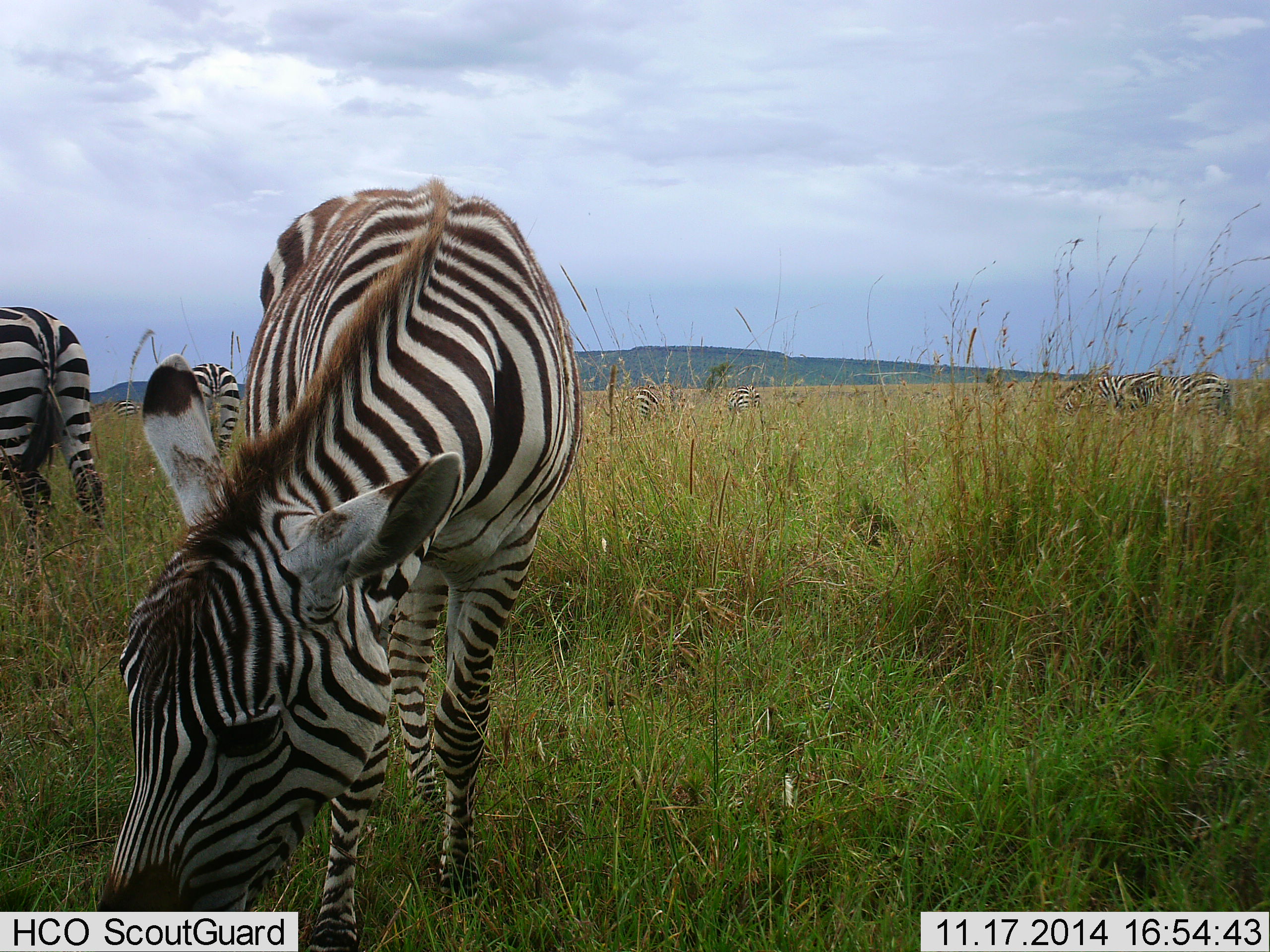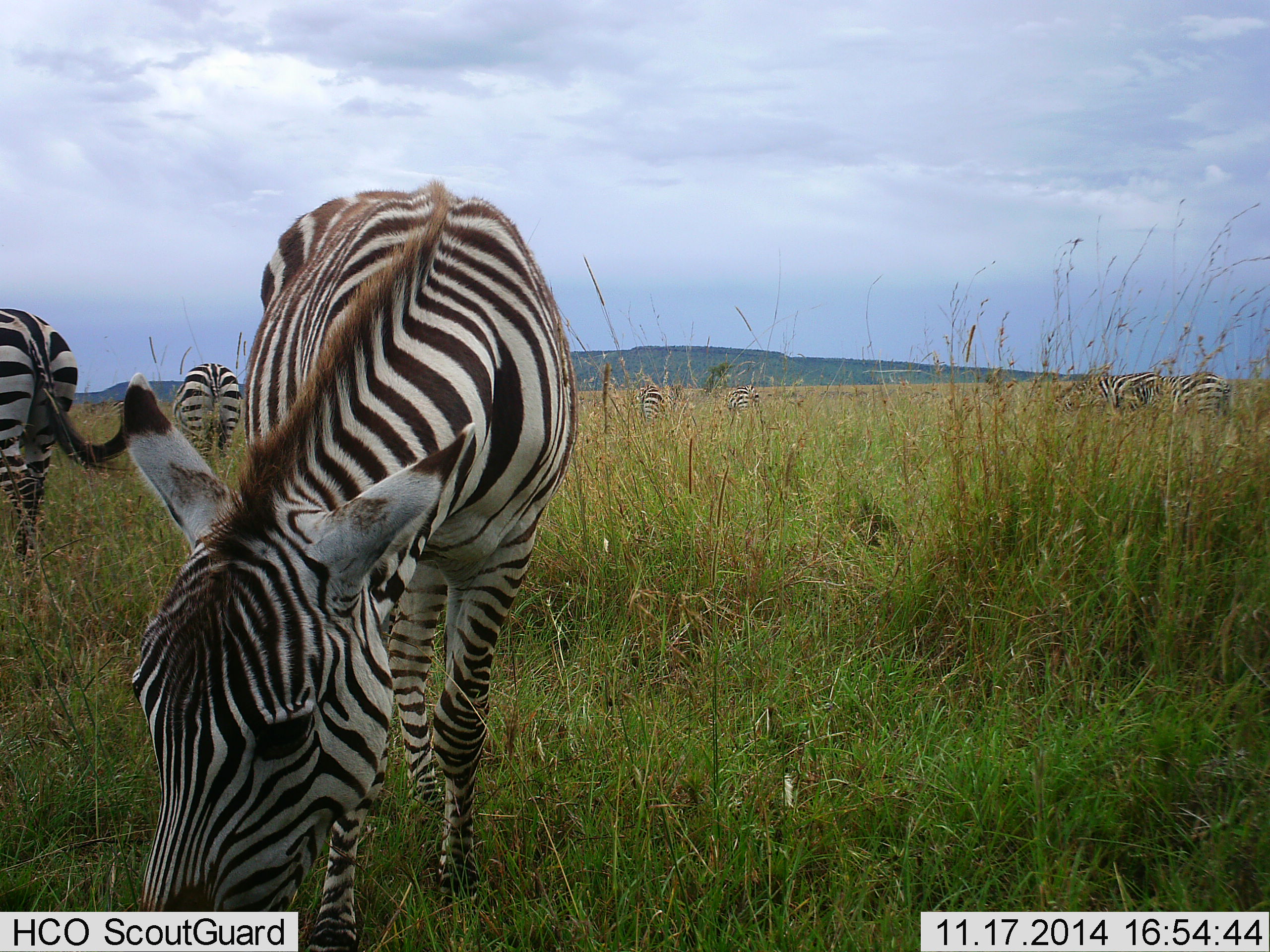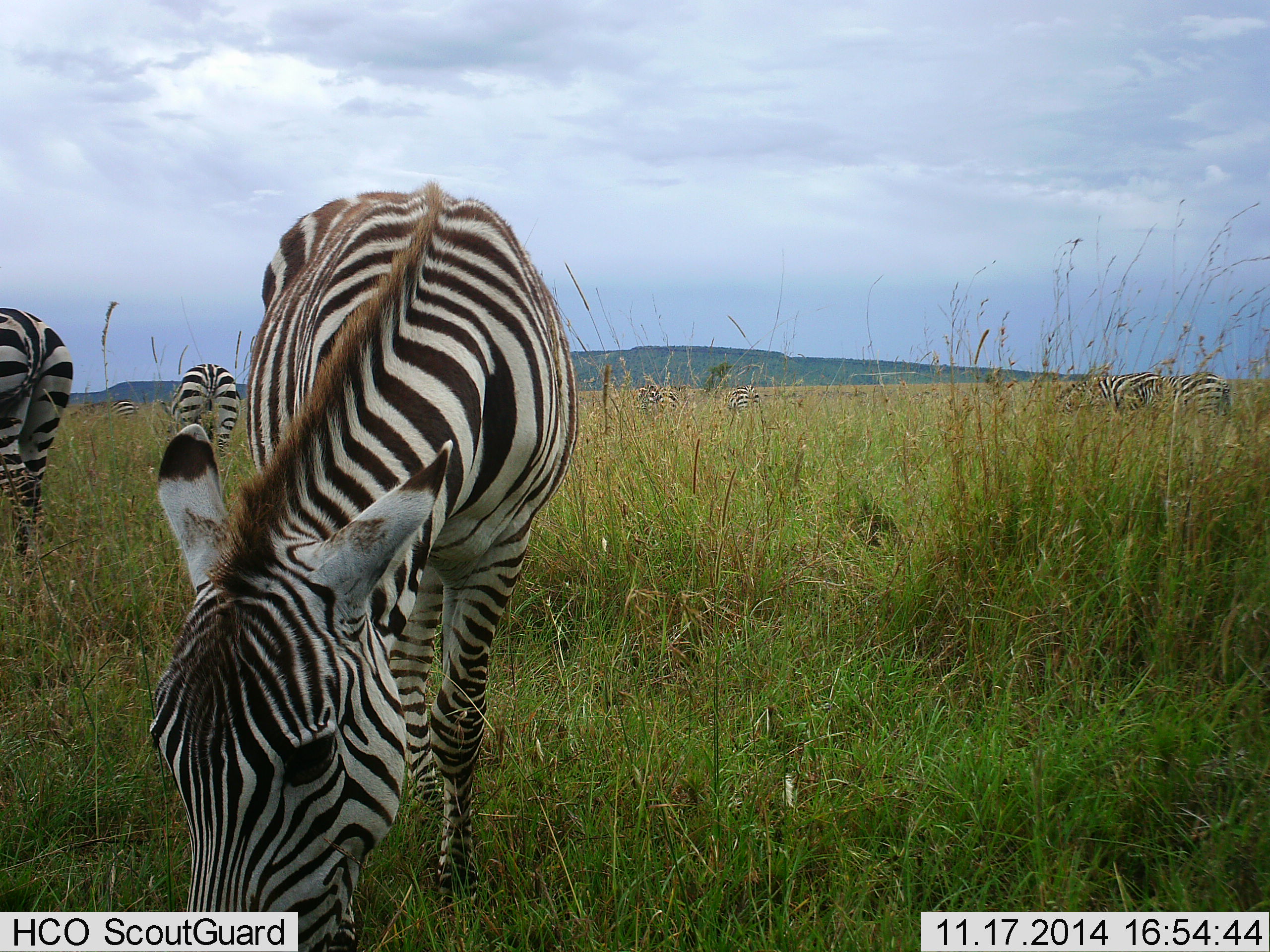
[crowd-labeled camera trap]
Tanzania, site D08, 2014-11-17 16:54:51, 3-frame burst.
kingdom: Animalia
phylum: Chordata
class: Mammalia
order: Perissodactyla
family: Equidae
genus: Equus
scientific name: Equus quagga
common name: plains zebra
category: zebra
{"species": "zebra (plains zebra) (Equus quagga)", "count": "8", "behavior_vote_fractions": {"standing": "10%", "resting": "0%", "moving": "0%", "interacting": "0%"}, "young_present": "0%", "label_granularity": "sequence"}